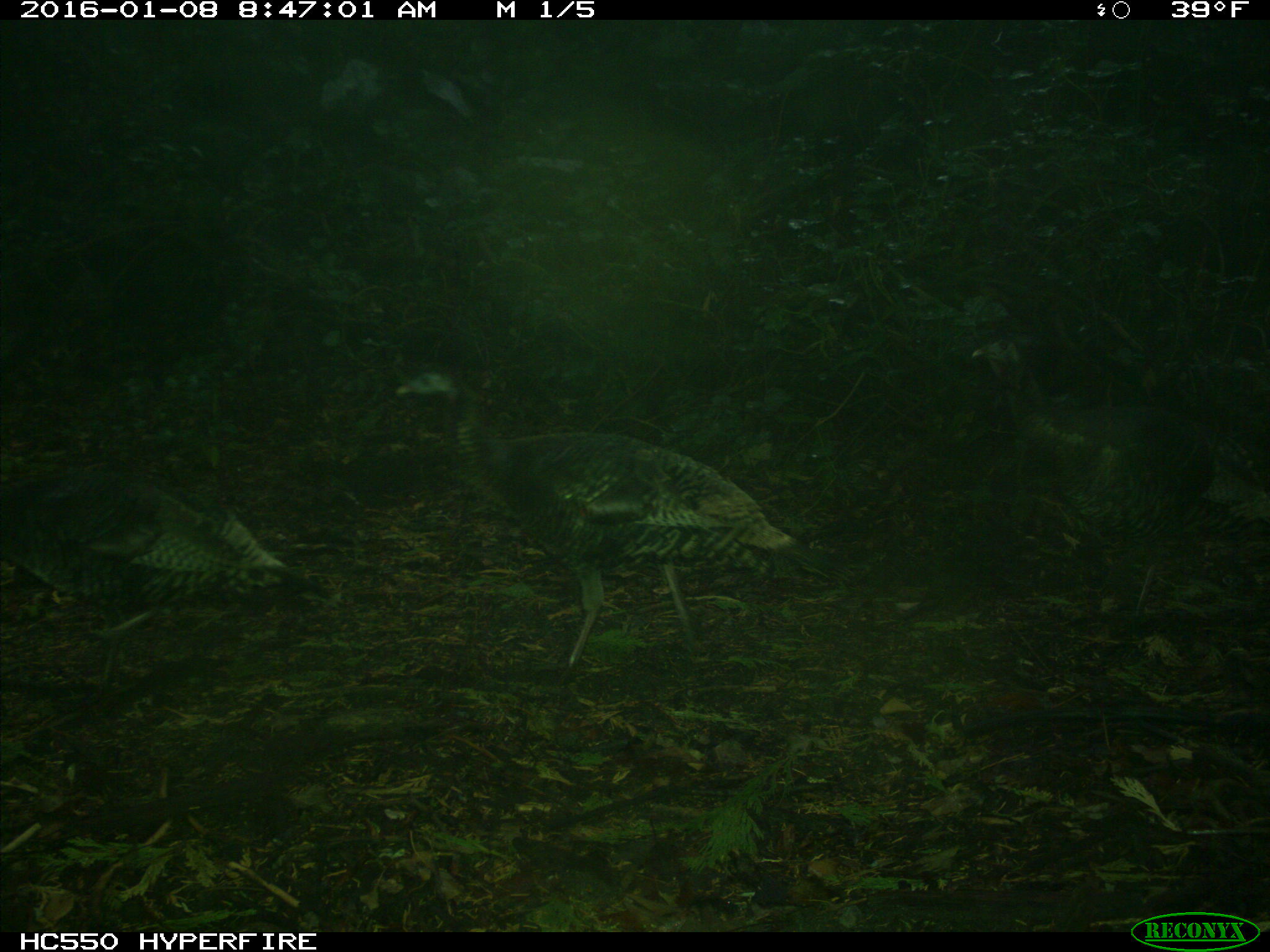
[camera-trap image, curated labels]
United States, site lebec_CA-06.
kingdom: Animalia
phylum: Chordata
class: Aves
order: Galliformes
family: Phasianidae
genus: Meleagris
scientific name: Meleagris gallopavo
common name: wild turkey